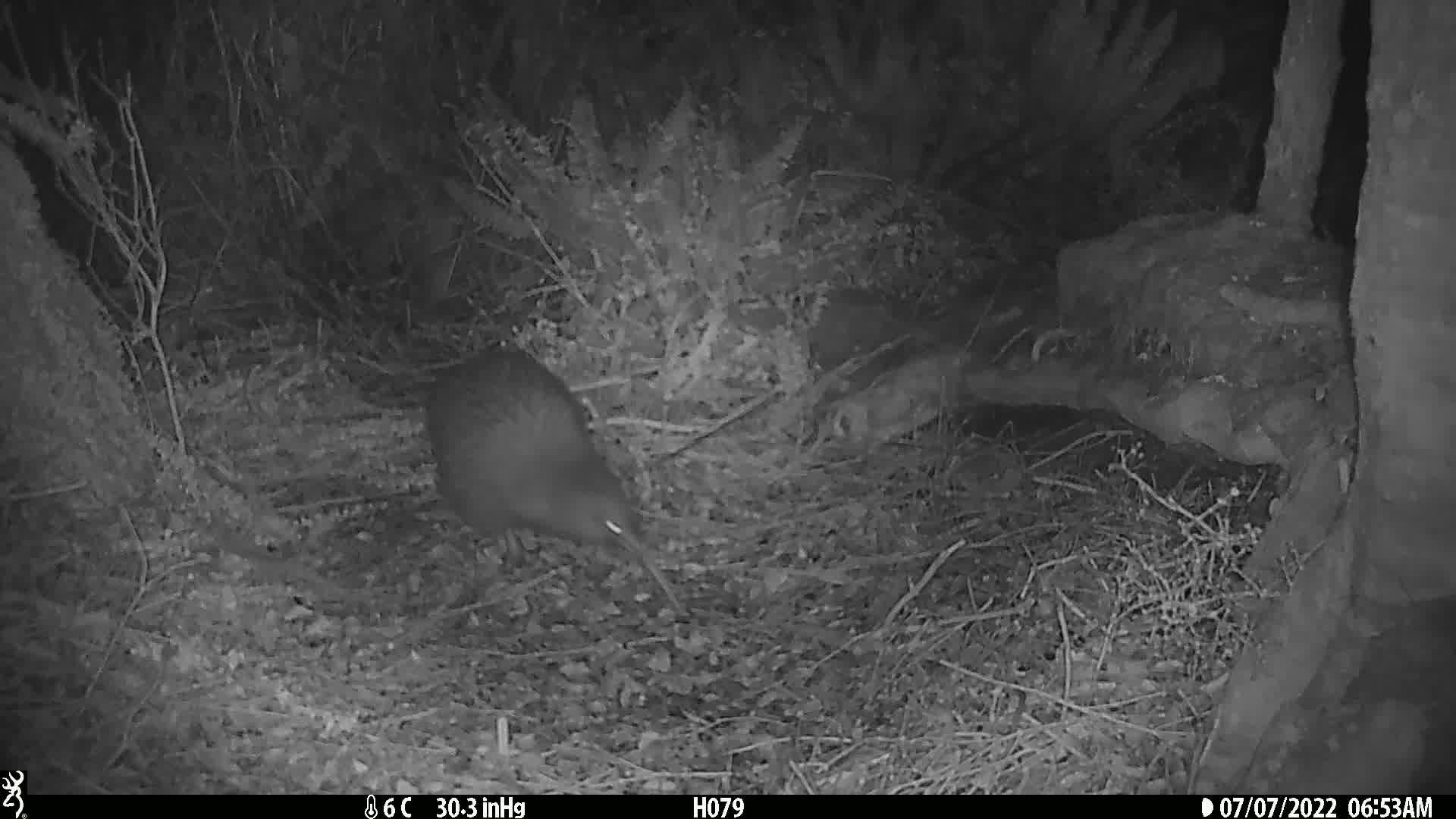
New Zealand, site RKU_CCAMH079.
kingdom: Animalia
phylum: Chordata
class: Aves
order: Apterygiformes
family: Apterygidae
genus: Apteryx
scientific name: Apteryx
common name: kiwi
Kiwi (Apteryx).